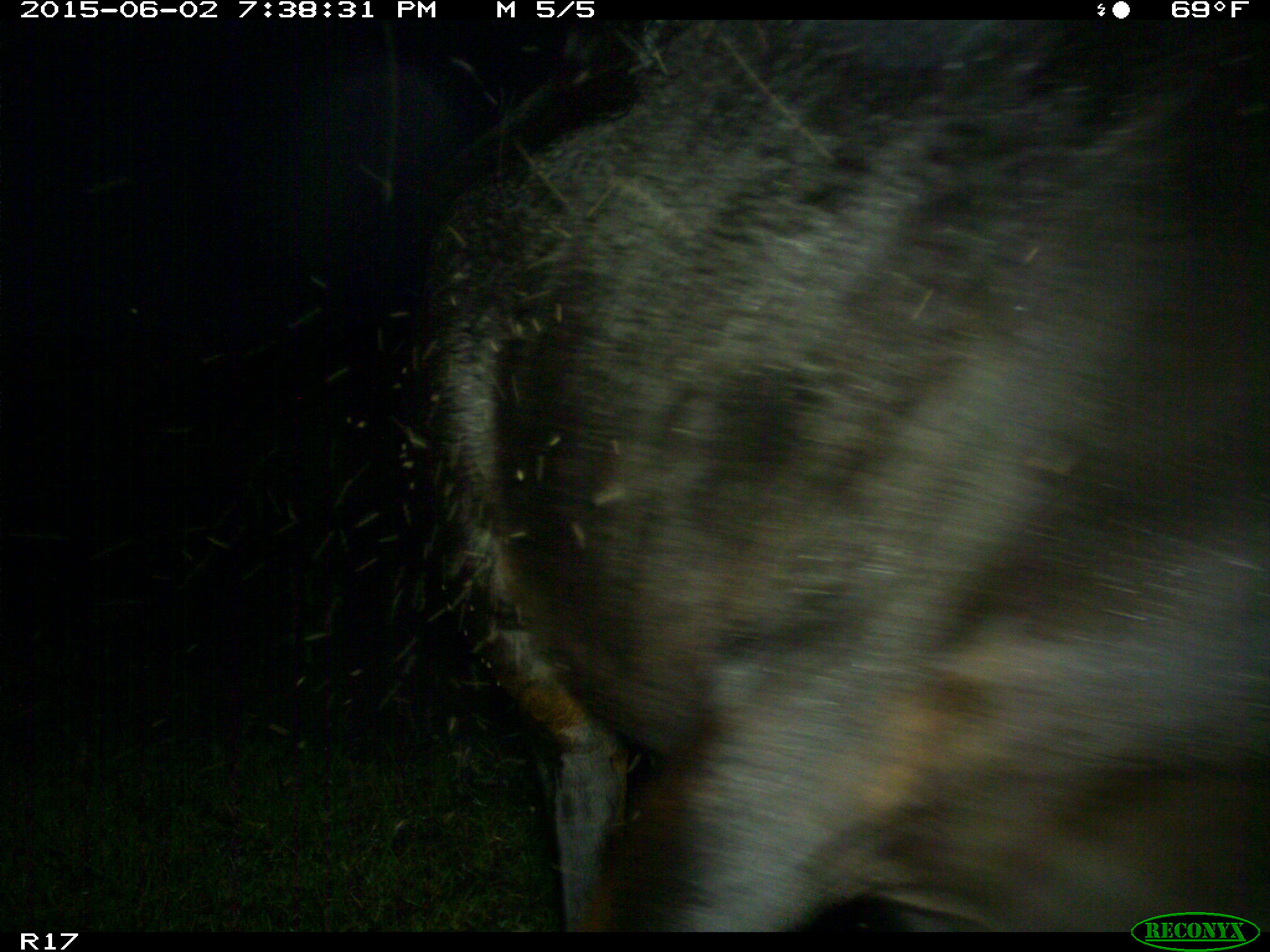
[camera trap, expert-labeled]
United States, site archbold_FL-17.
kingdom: Animalia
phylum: Chordata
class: Mammalia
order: Artiodactyla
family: Bovidae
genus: Bos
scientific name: Bos taurus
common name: domestic cow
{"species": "Bos taurus (domestic cow)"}